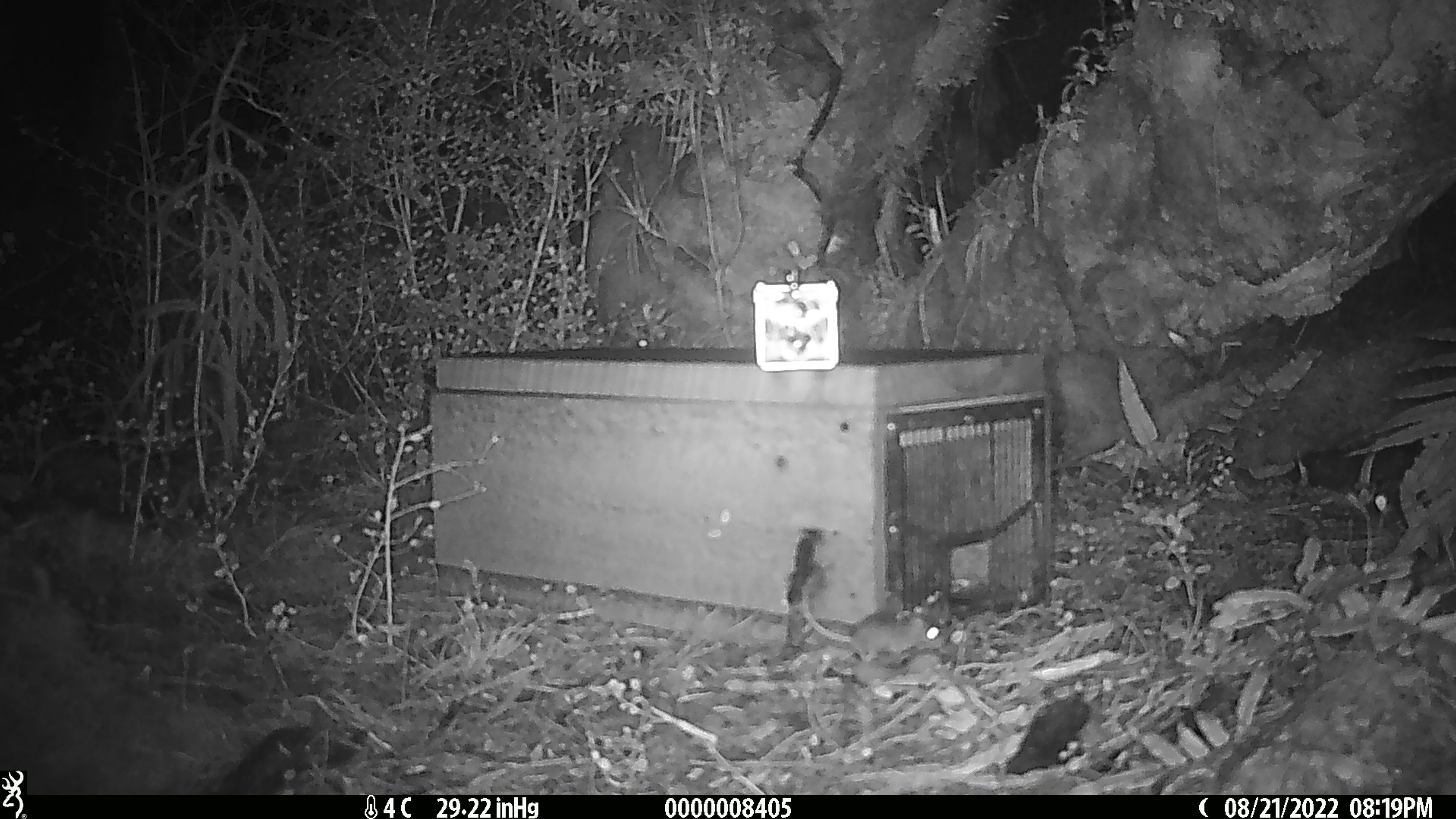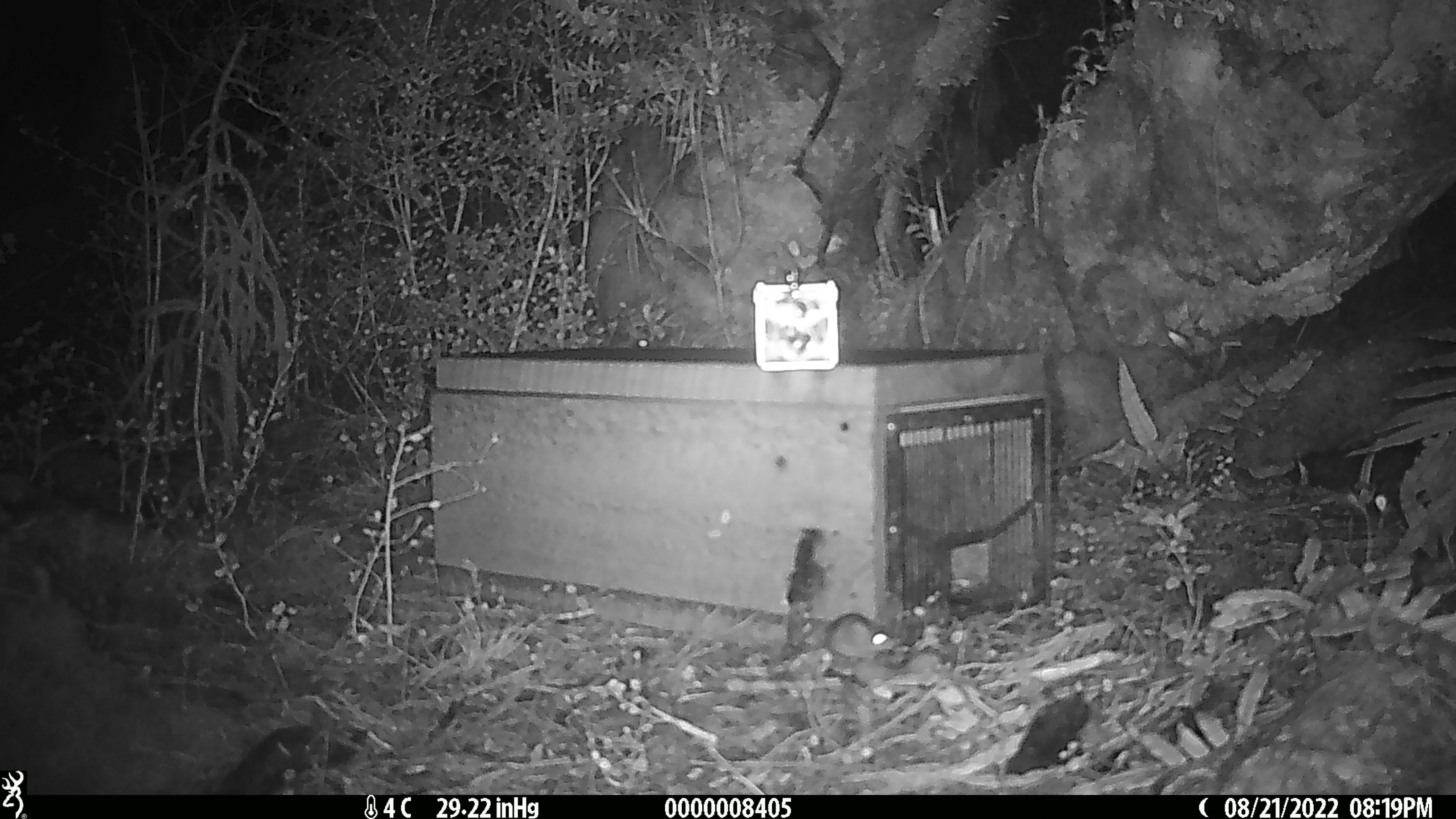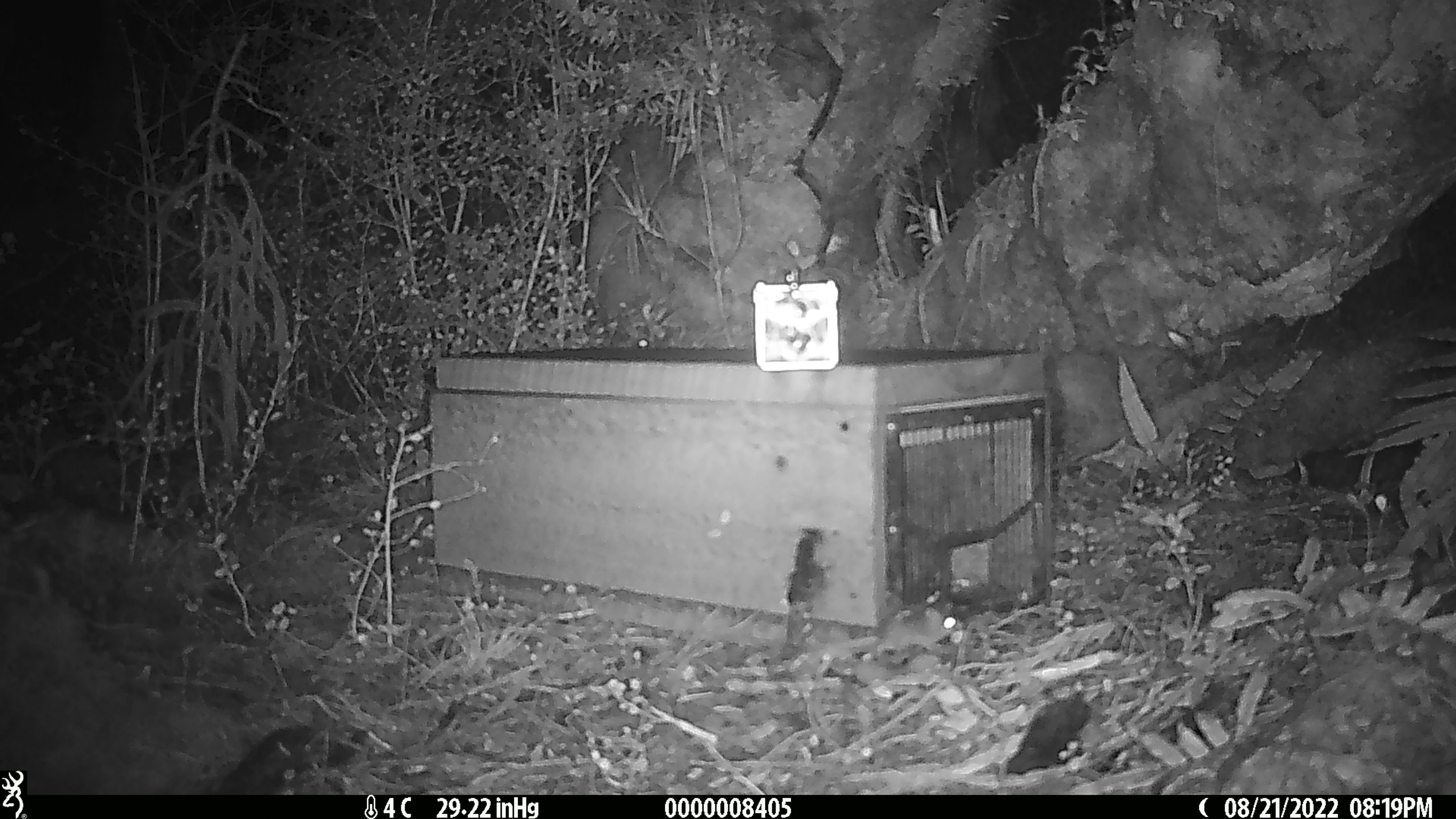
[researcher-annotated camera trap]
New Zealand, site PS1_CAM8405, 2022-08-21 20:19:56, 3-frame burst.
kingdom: Animalia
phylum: Chordata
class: Mammalia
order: Rodentia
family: Muridae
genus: Mus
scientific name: Mus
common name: mouse